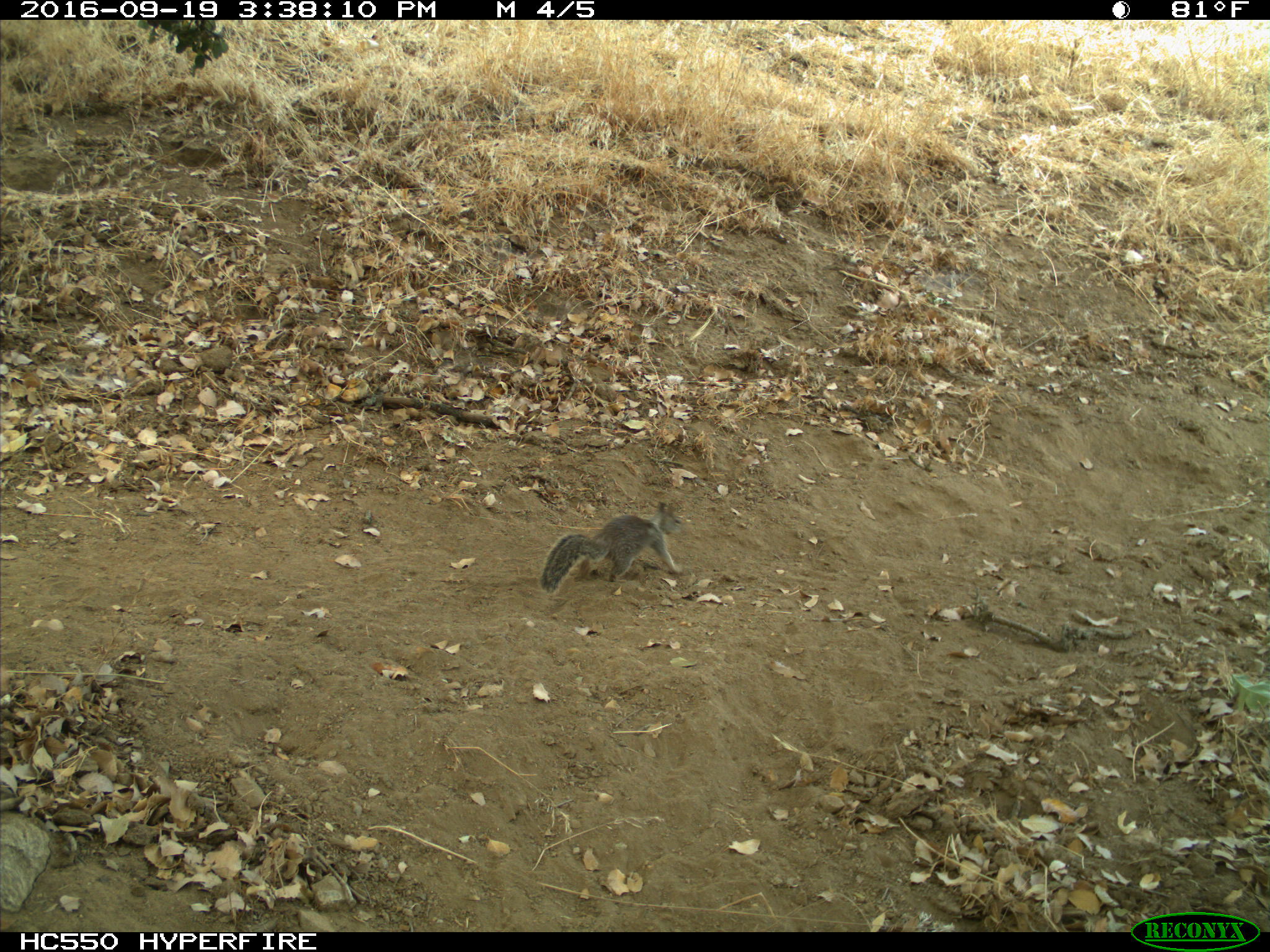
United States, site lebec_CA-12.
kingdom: Animalia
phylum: Chordata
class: Mammalia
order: Rodentia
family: Sciuridae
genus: Otospermophilus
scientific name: Otospermophilus beecheyi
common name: california ground squirrel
Otospermophilus beecheyi (california ground squirrel).